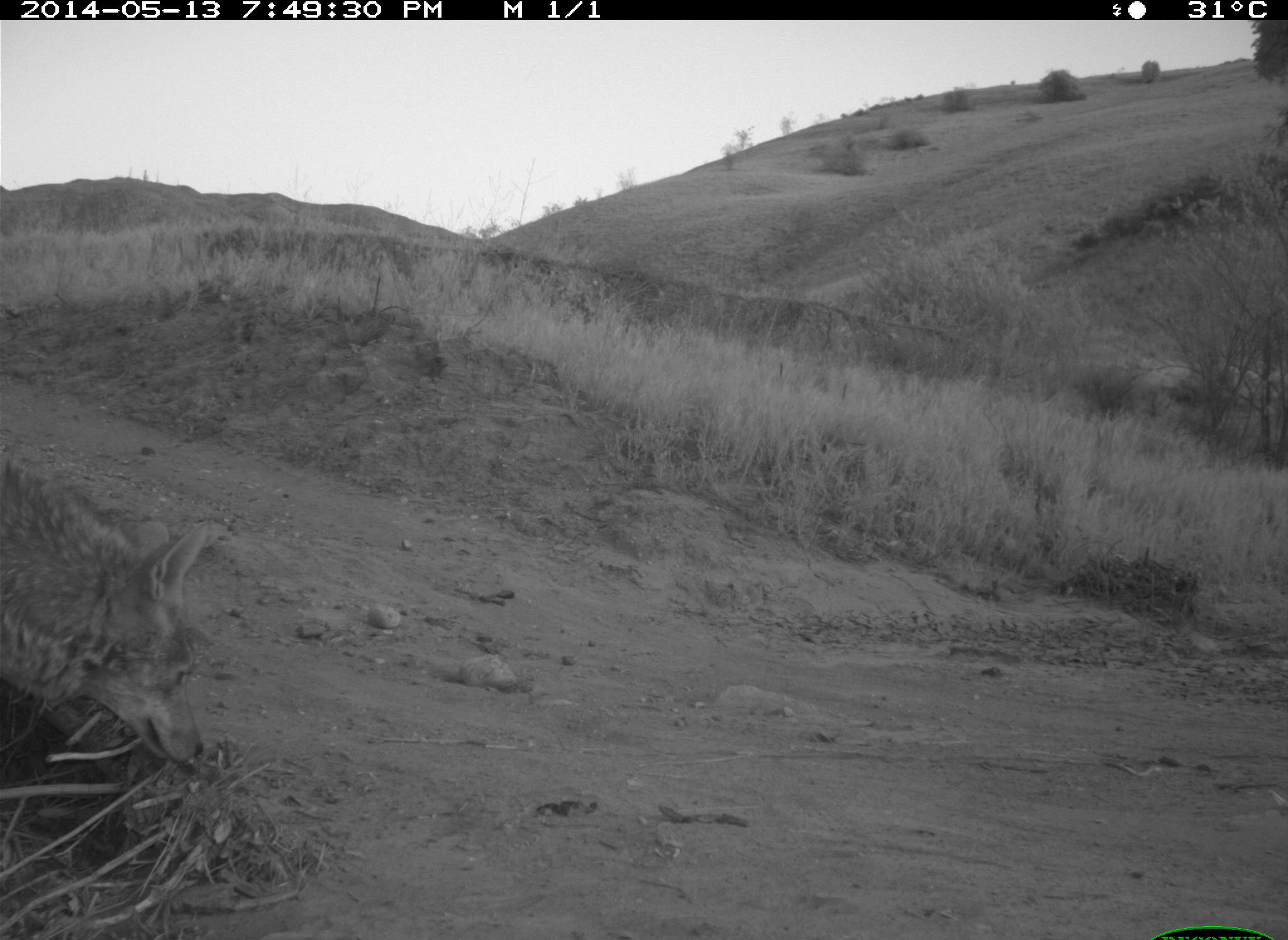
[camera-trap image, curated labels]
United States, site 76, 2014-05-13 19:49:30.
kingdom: Animalia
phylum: Chordata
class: Mammalia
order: Carnivora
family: Canidae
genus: Canis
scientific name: Canis latrans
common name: coyote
Coyote (Canis latrans).